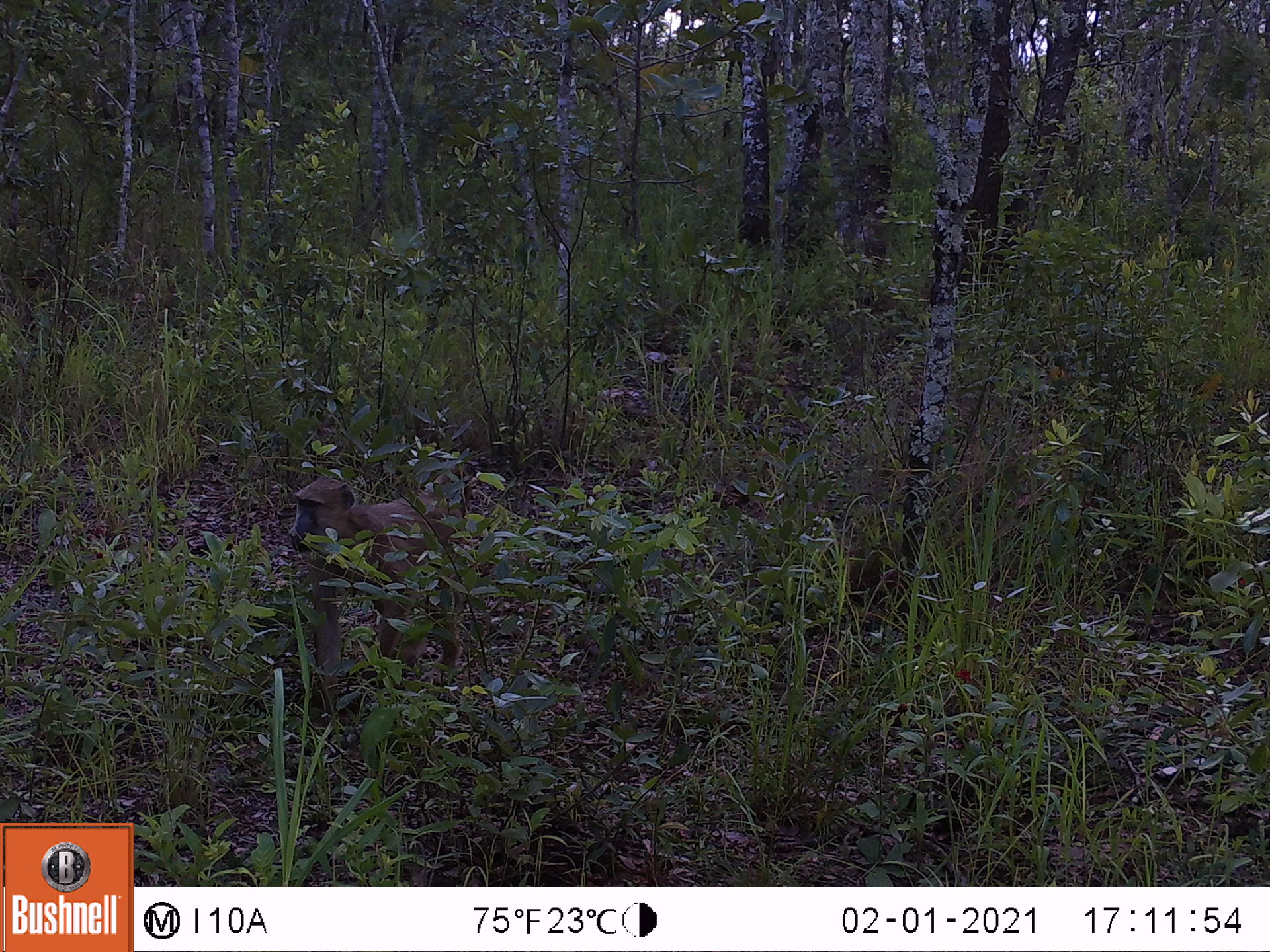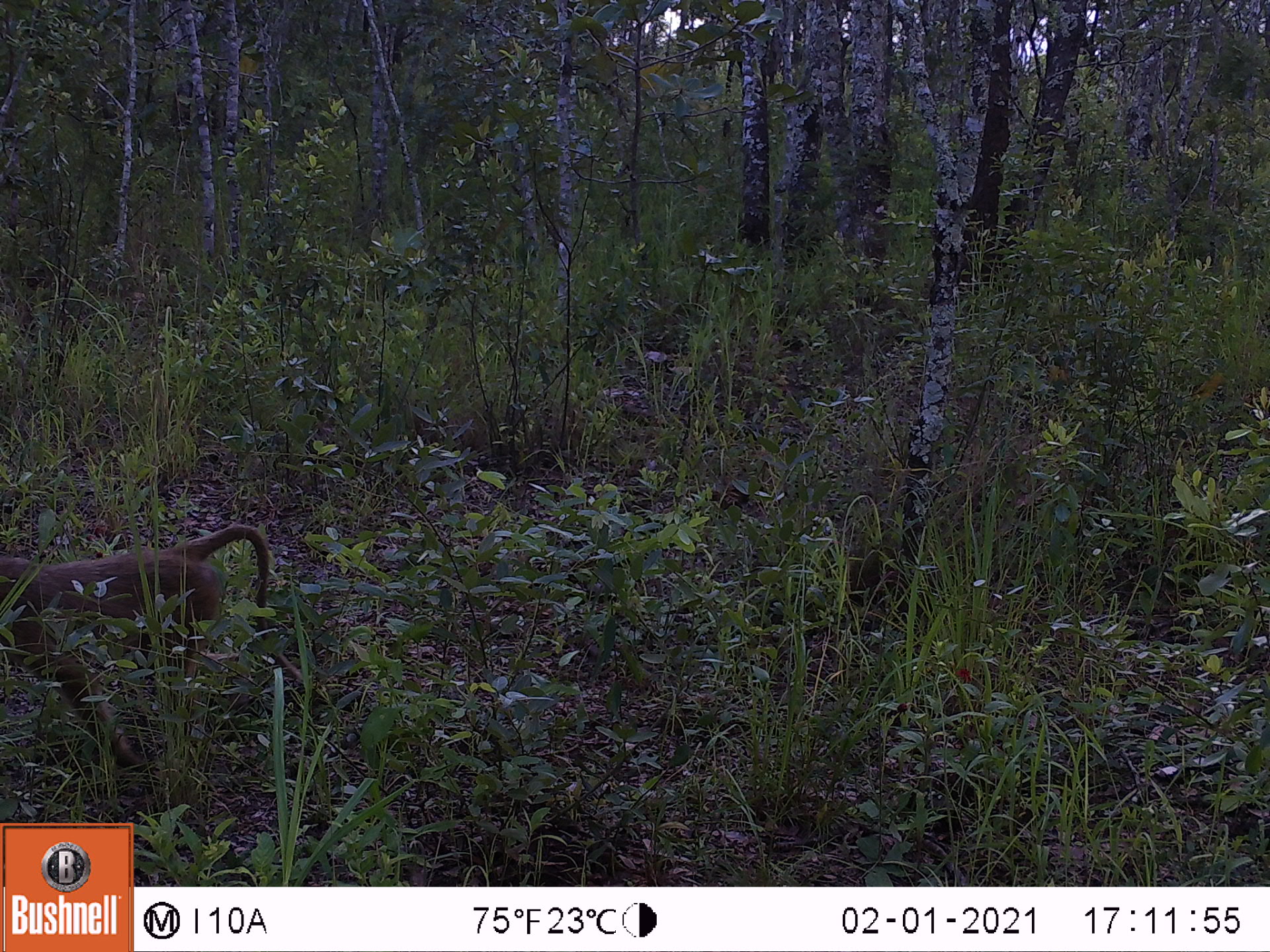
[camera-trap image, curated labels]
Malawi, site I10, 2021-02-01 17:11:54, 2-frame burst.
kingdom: Animalia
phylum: Chordata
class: Mammalia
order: Primates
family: Cercopithecidae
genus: Papio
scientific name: Papio cynocephalus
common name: yellow baboon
Yellow baboon (Papio cynocephalus), count 1.